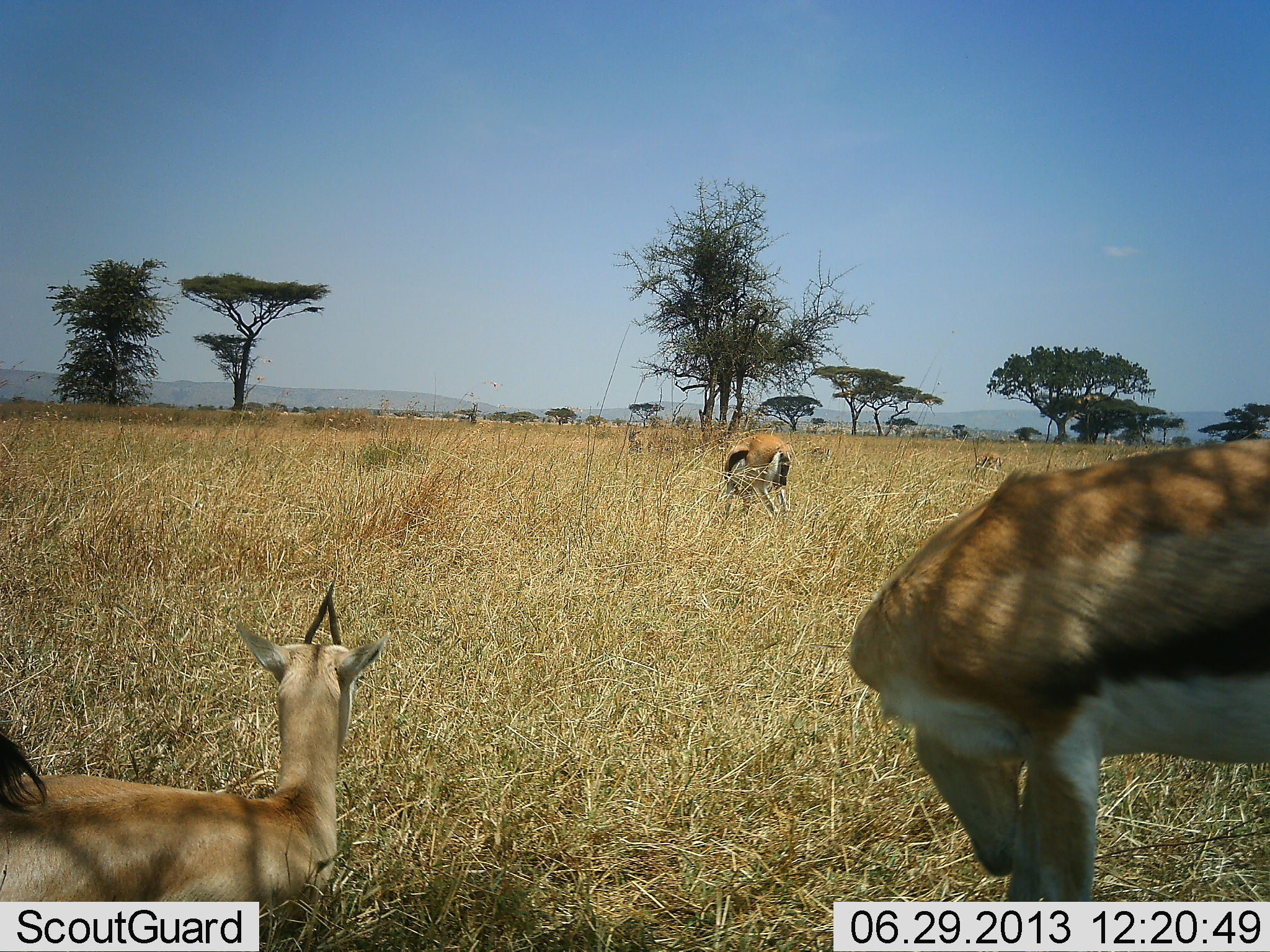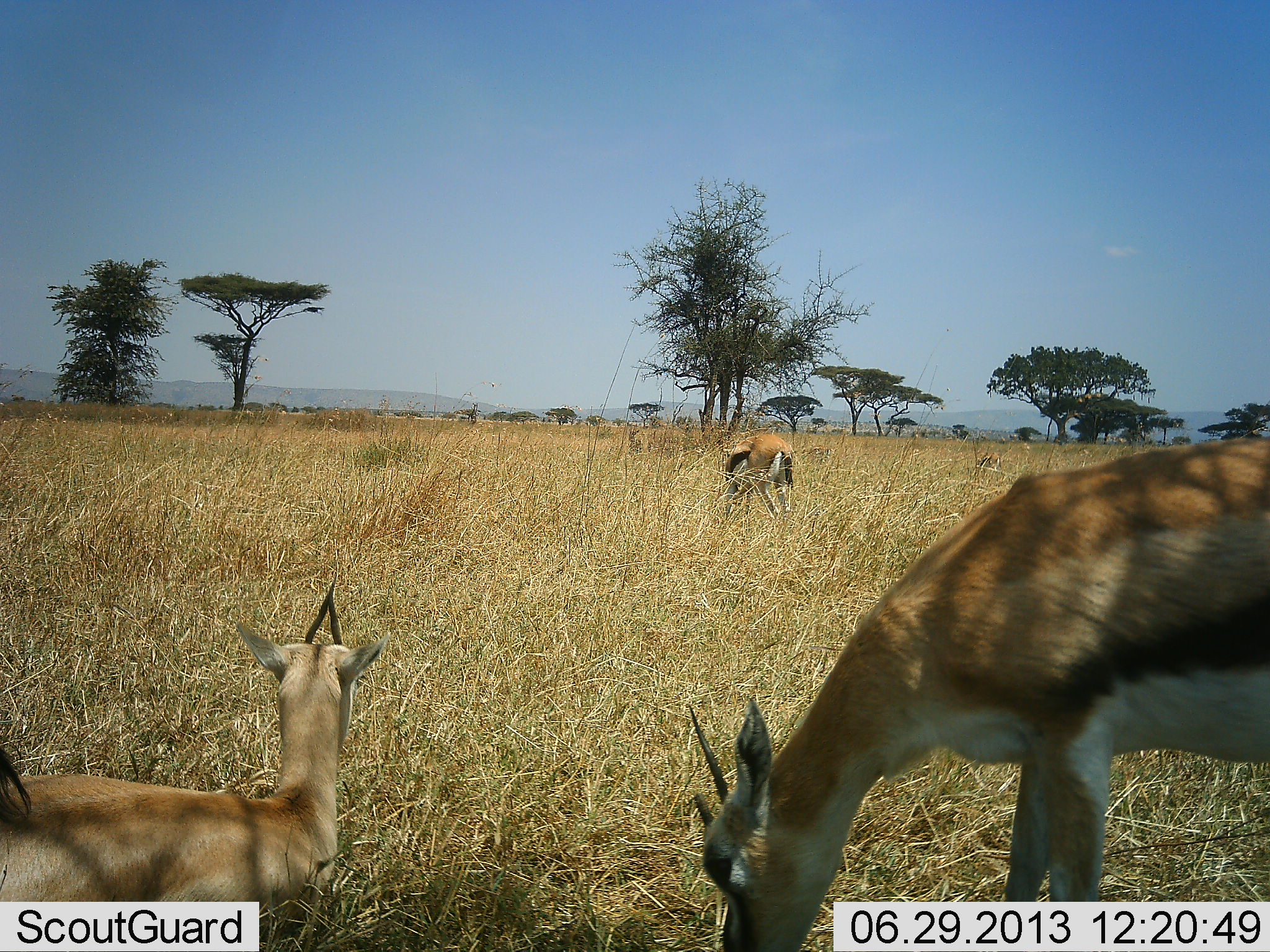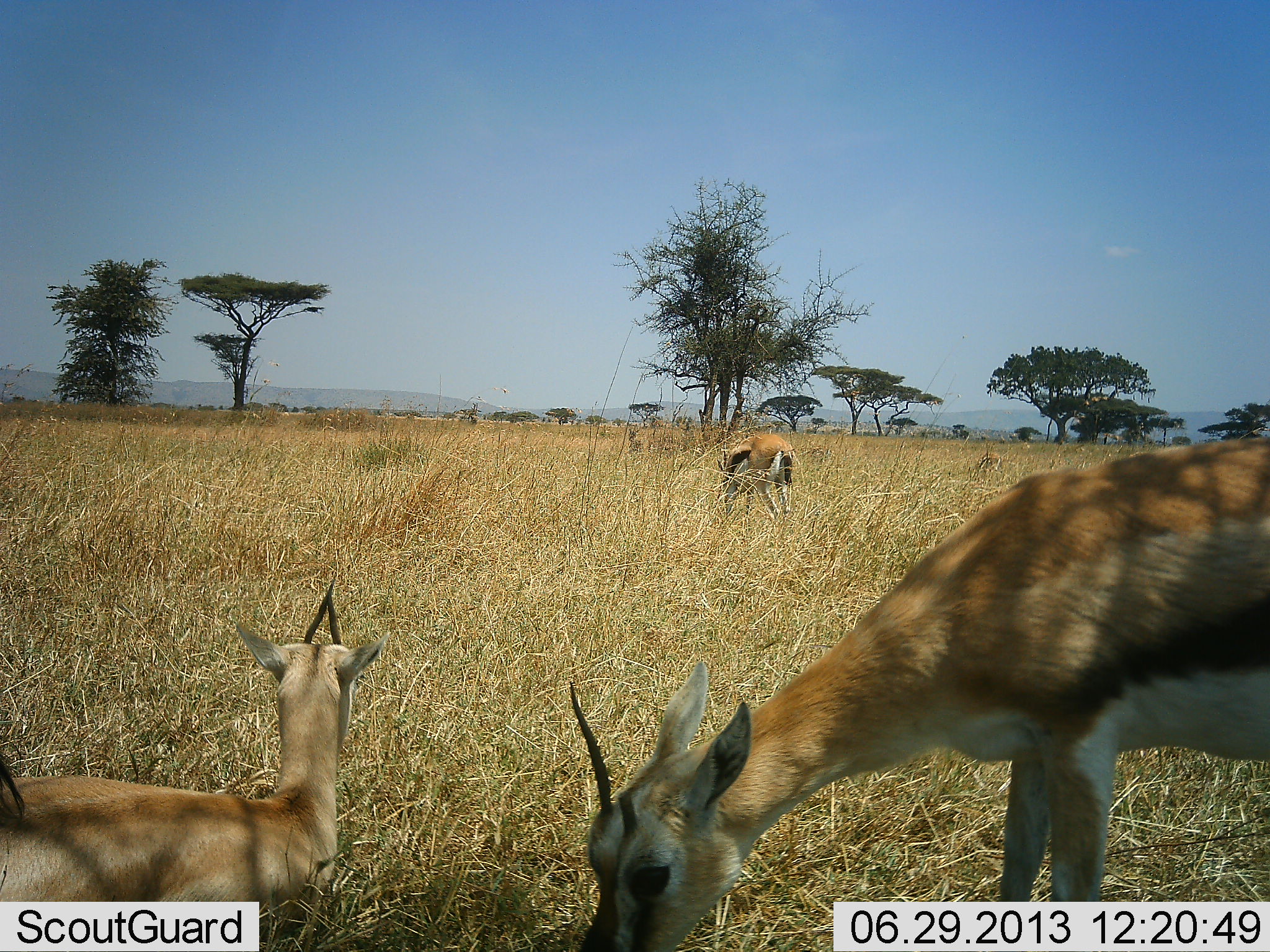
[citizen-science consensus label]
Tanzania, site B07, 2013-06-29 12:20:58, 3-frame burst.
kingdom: Animalia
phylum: Chordata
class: Mammalia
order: Artiodactyla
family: Bovidae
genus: Eudorcas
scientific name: Eudorcas thomsonii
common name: thomson's gazelle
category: gazellethomsons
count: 3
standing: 60%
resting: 60%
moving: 0%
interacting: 0%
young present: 10%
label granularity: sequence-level